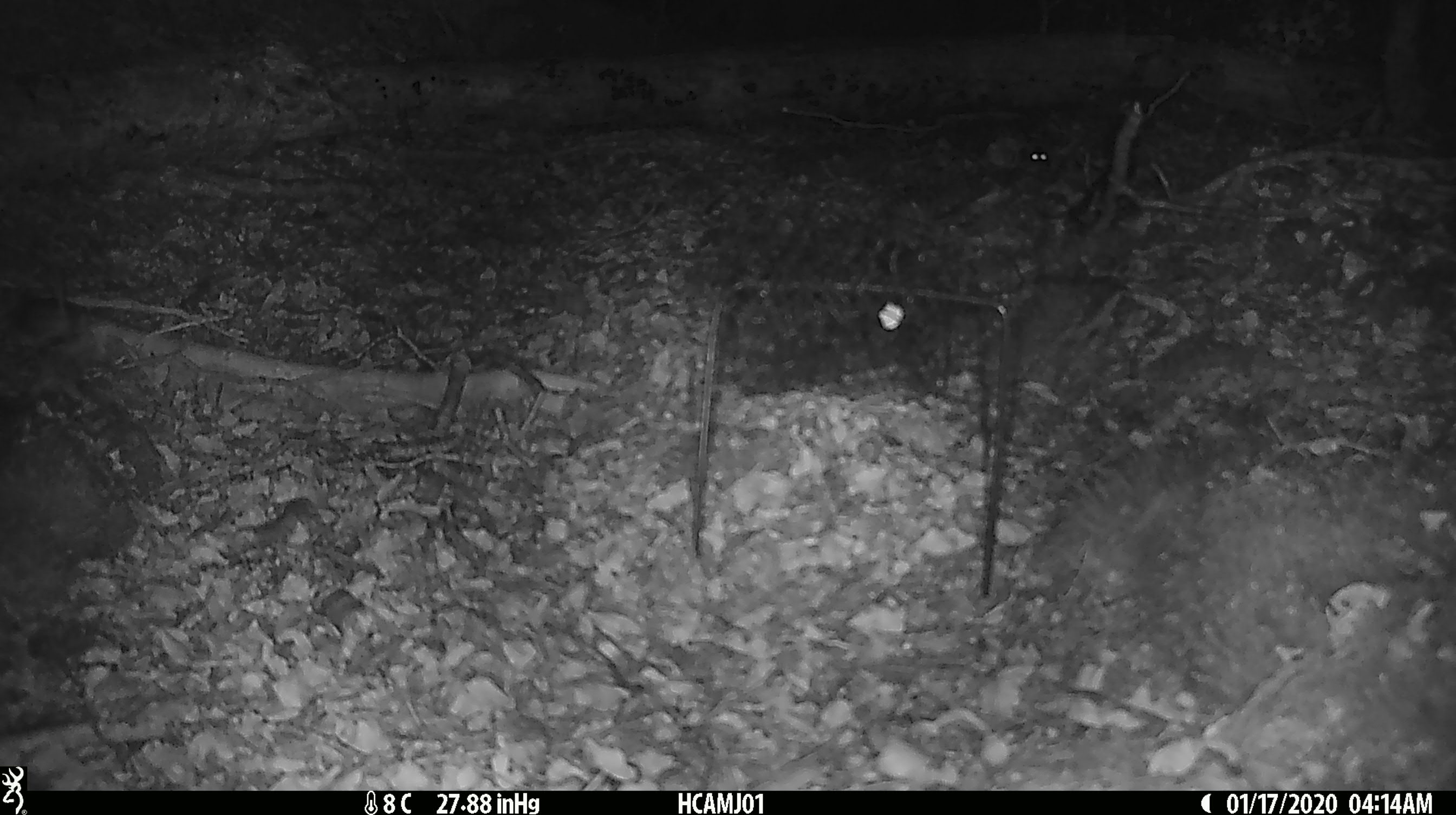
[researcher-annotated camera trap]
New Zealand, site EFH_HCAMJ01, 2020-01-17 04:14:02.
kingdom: Animalia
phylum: Chordata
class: Mammalia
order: Rodentia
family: Muridae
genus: Mus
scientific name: Mus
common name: mouse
Mouse (Mus).